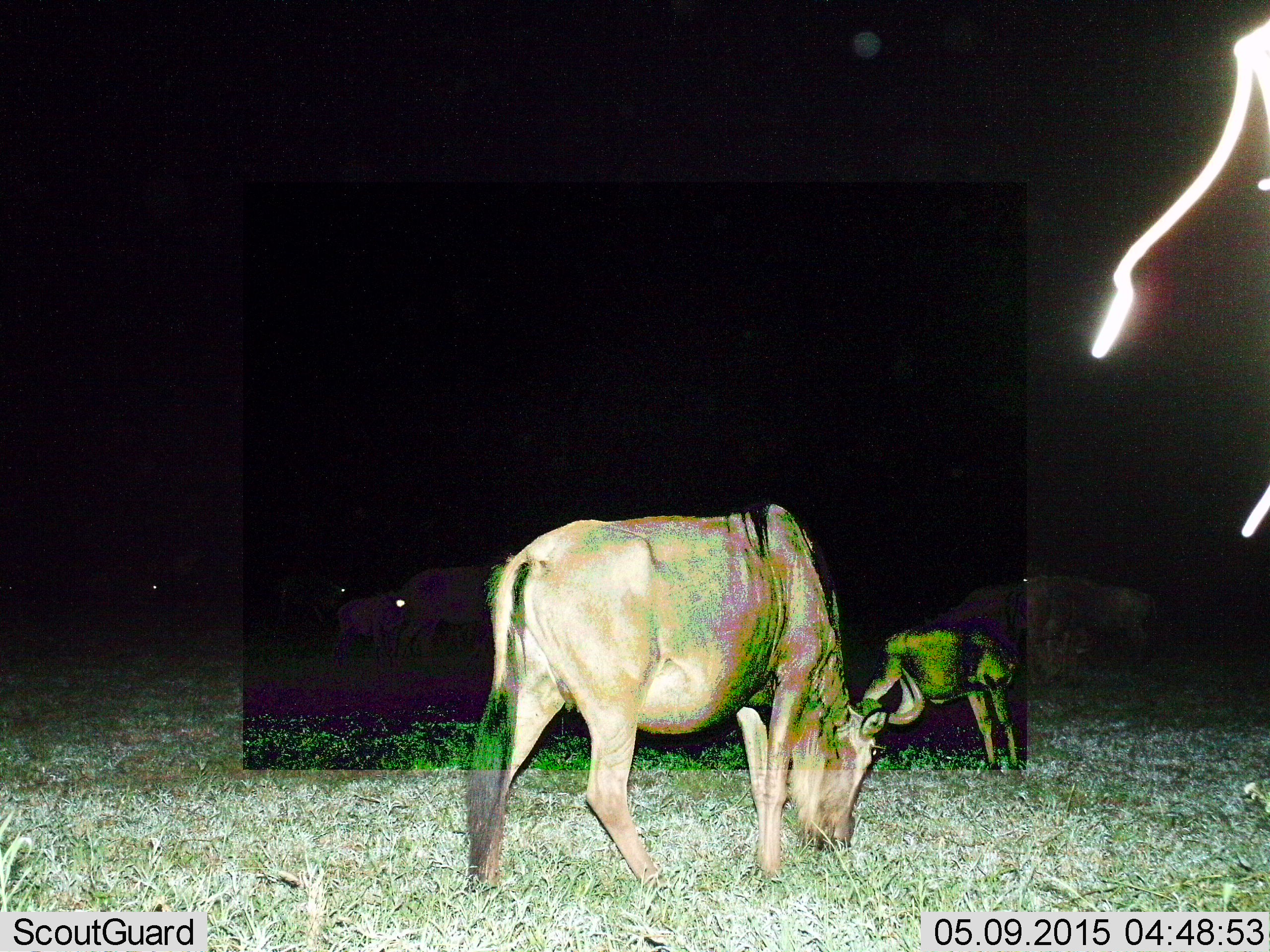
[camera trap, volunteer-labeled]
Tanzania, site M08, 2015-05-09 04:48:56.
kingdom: Animalia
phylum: Chordata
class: Mammalia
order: Artiodactyla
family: Bovidae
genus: Connochaetes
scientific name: Connochaetes taurinus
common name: blue wildebeest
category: wildebeest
Wildebeest (blue wildebeest) (Connochaetes taurinus), count 4. Behavior (volunteer vote fractions): standing 20%, resting 0%, moving 10%, interacting 0%. Young present (vote fraction): 50%. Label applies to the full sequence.